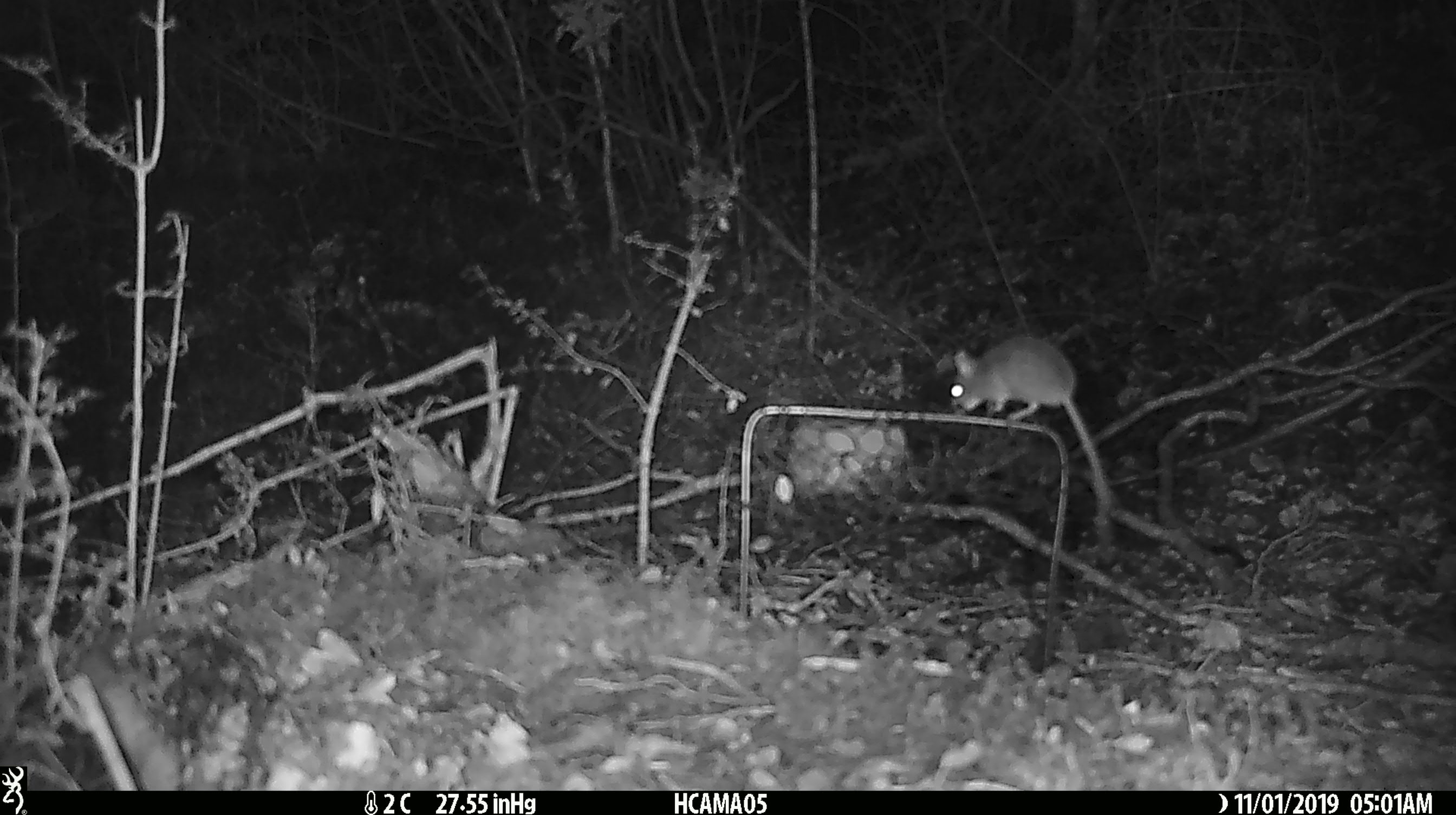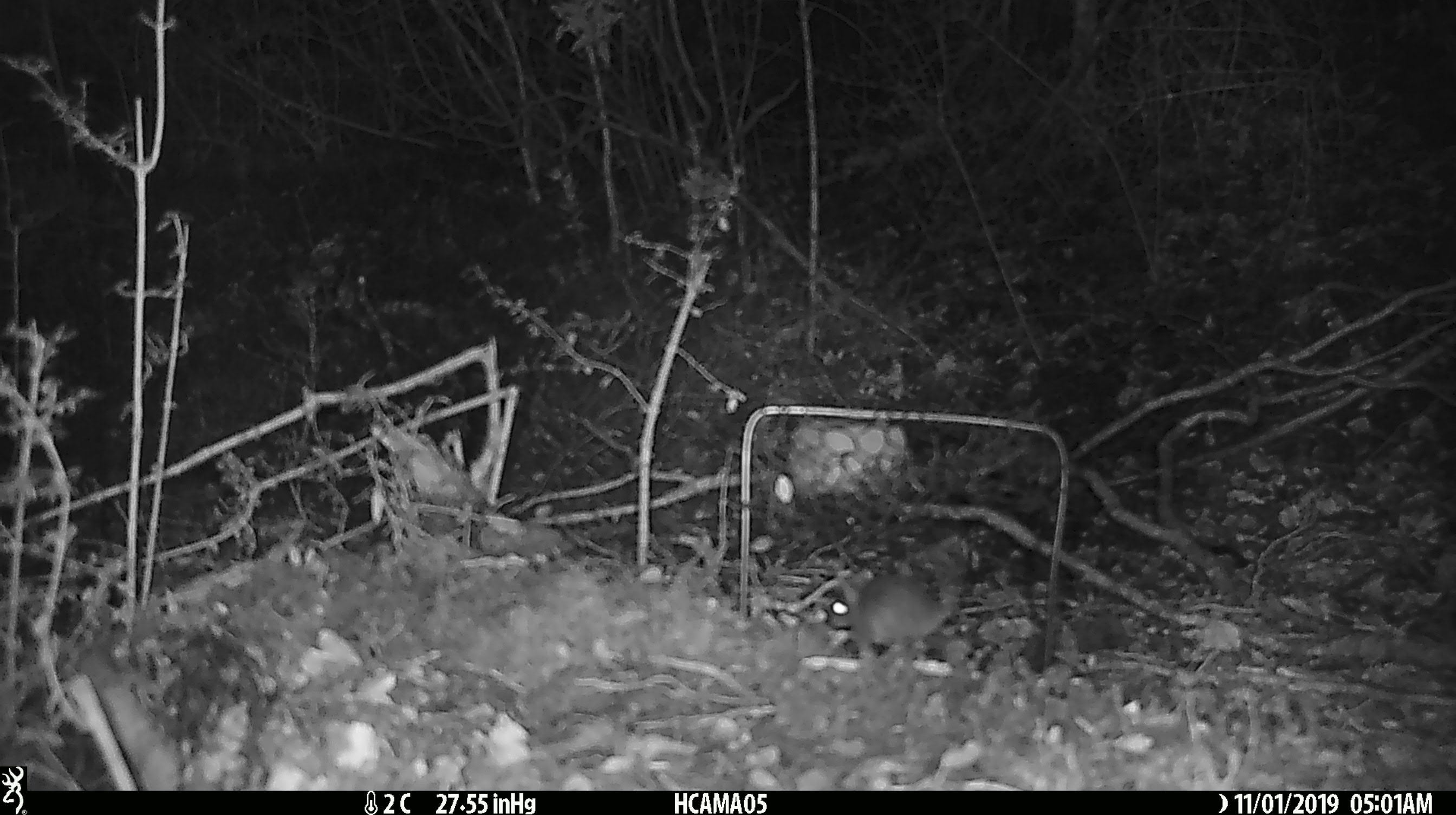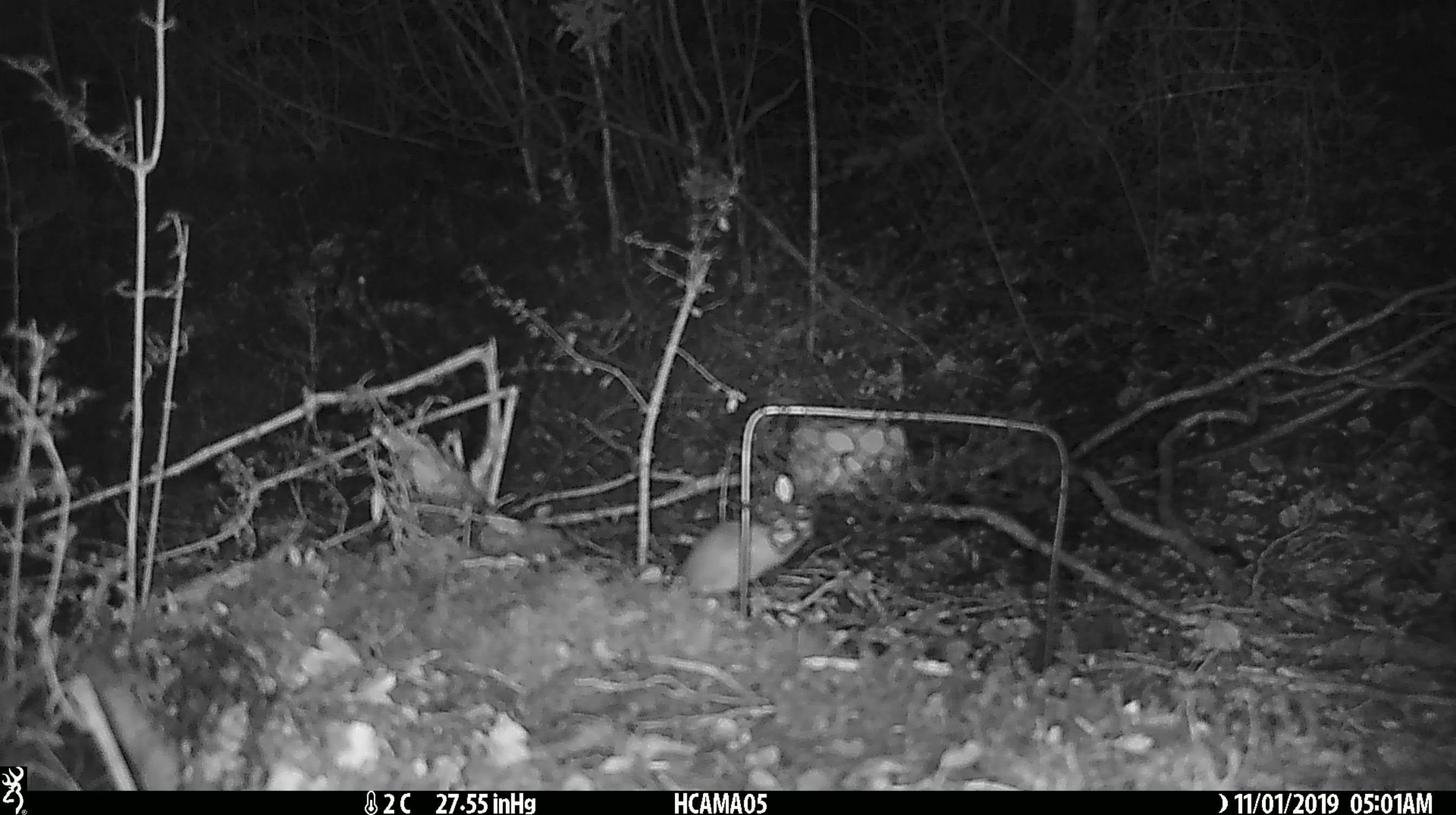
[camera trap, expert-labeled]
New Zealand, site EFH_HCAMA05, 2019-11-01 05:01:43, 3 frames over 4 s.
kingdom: Animalia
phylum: Chordata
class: Mammalia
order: Rodentia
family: Muridae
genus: Mus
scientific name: Mus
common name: mouse